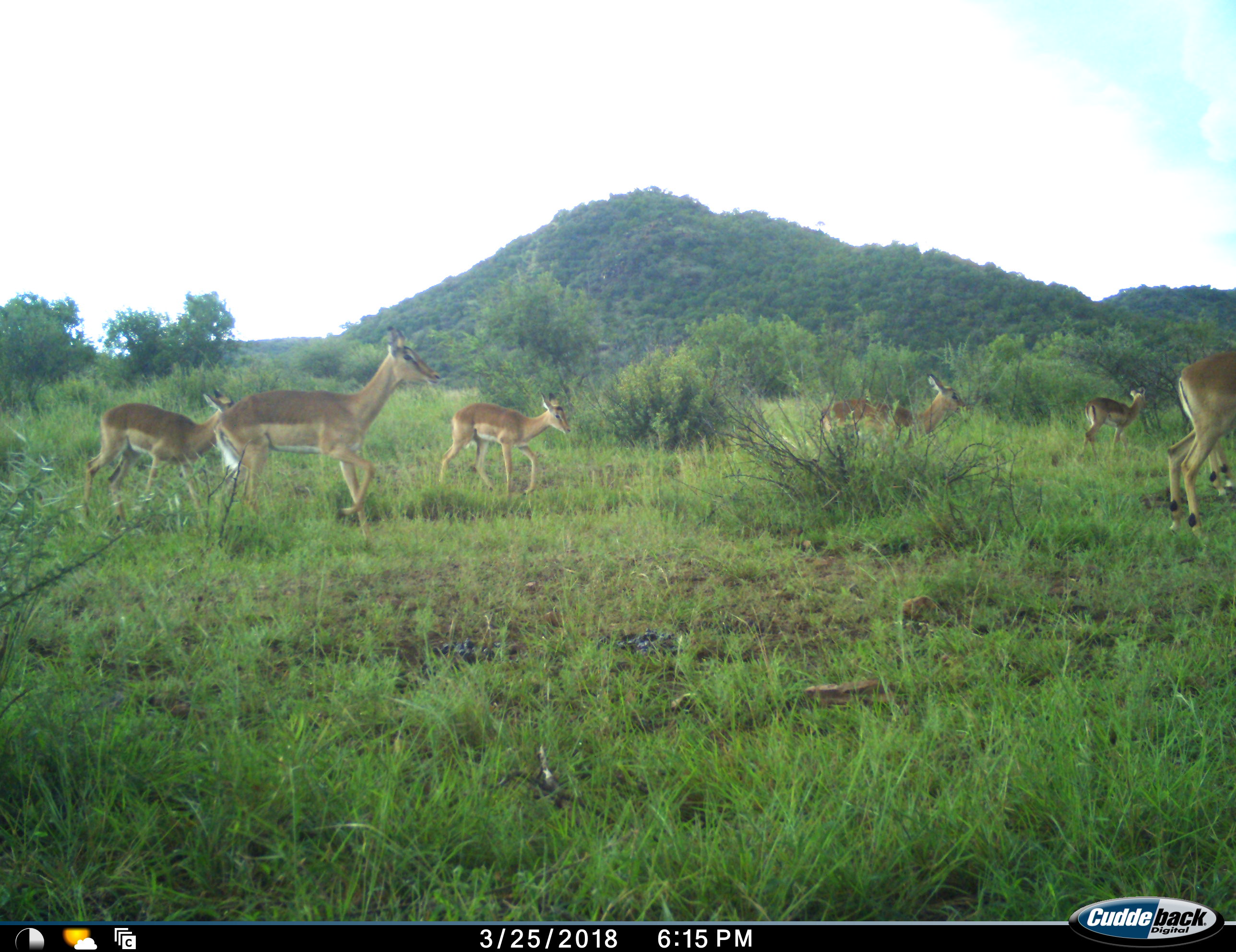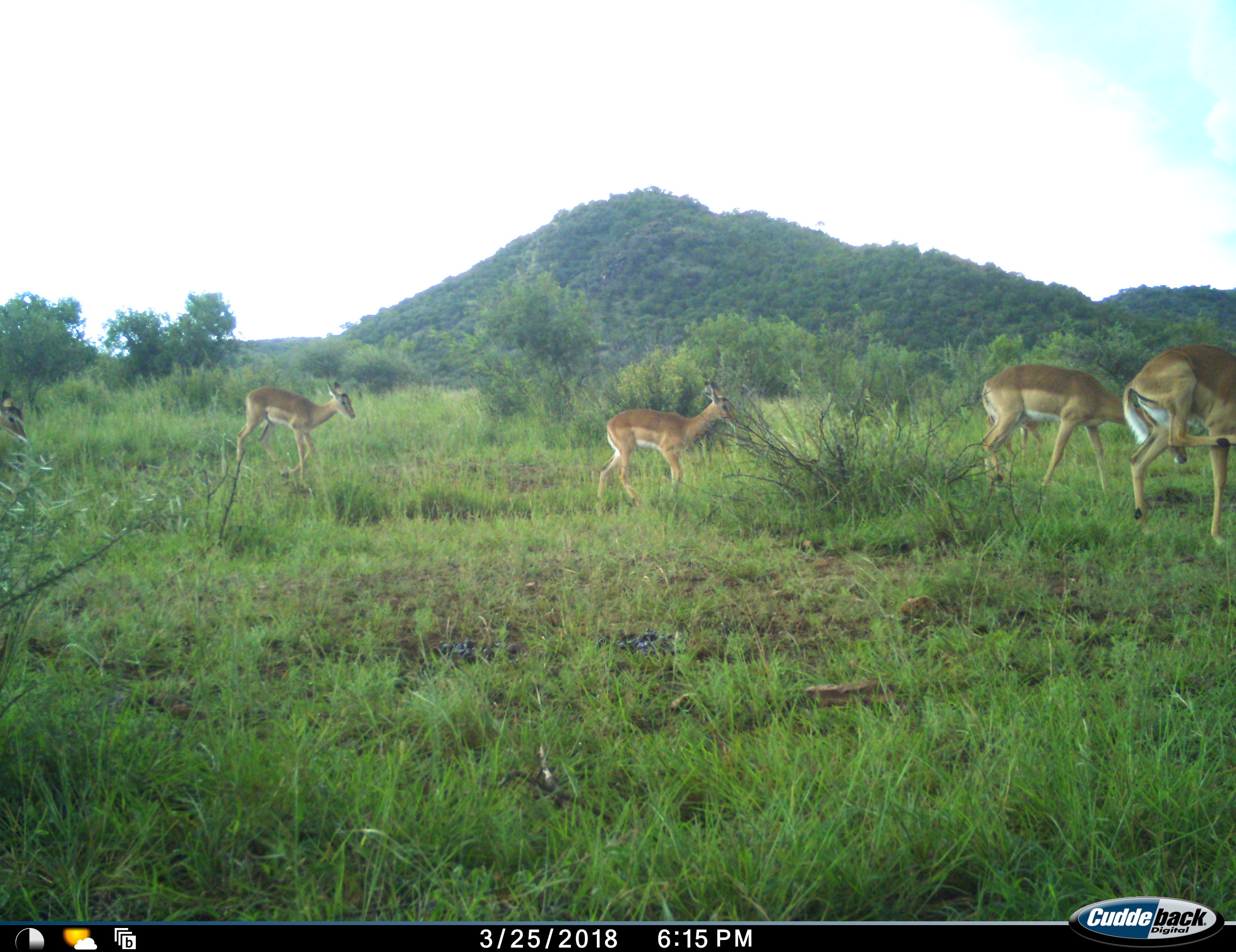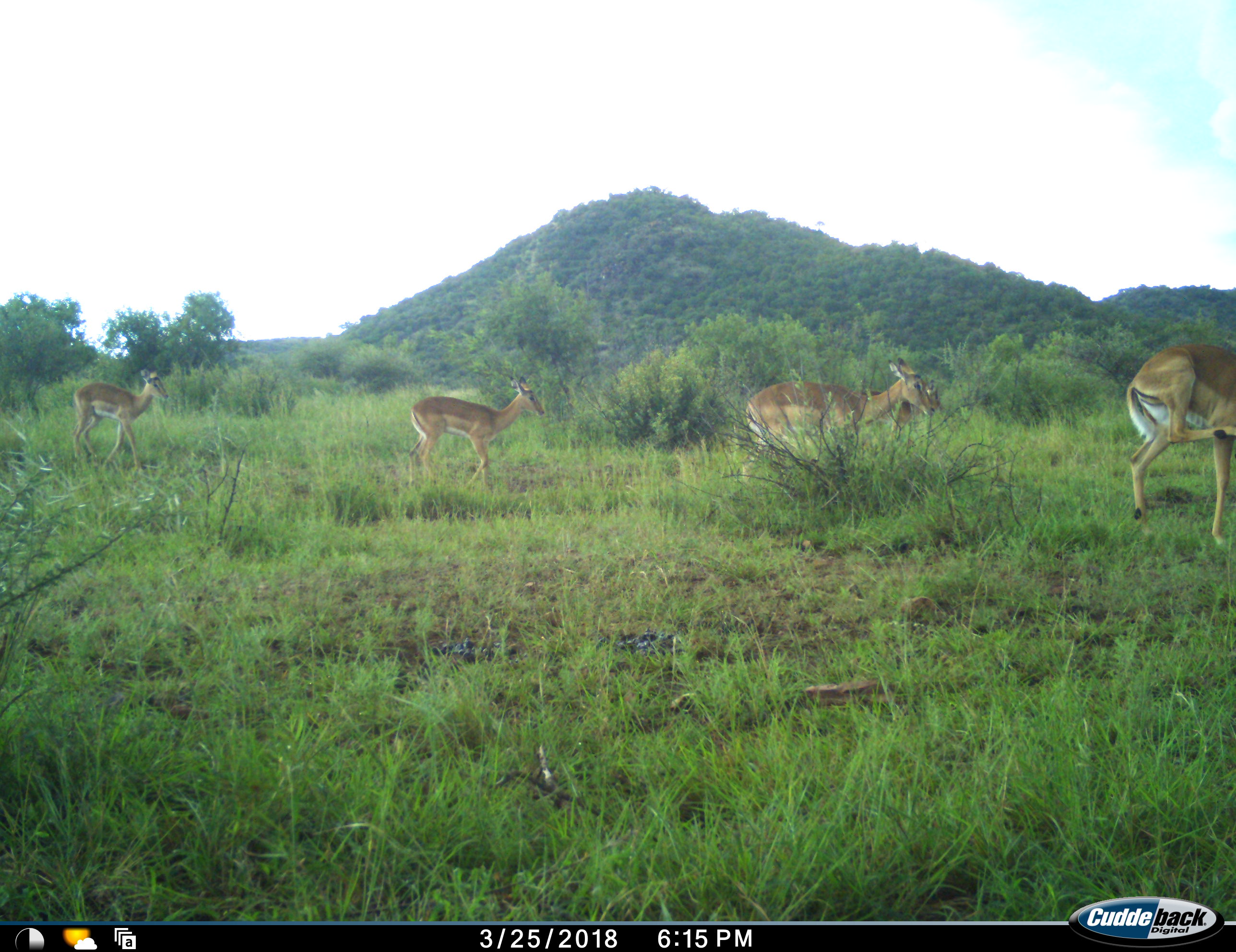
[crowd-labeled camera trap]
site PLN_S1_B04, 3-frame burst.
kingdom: Animalia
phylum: Chordata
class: Mammalia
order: Artiodactyla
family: Bovidae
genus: Aepyceros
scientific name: Aepyceros melampus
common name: impala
Impala (Aepyceros melampus), count 7. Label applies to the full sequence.